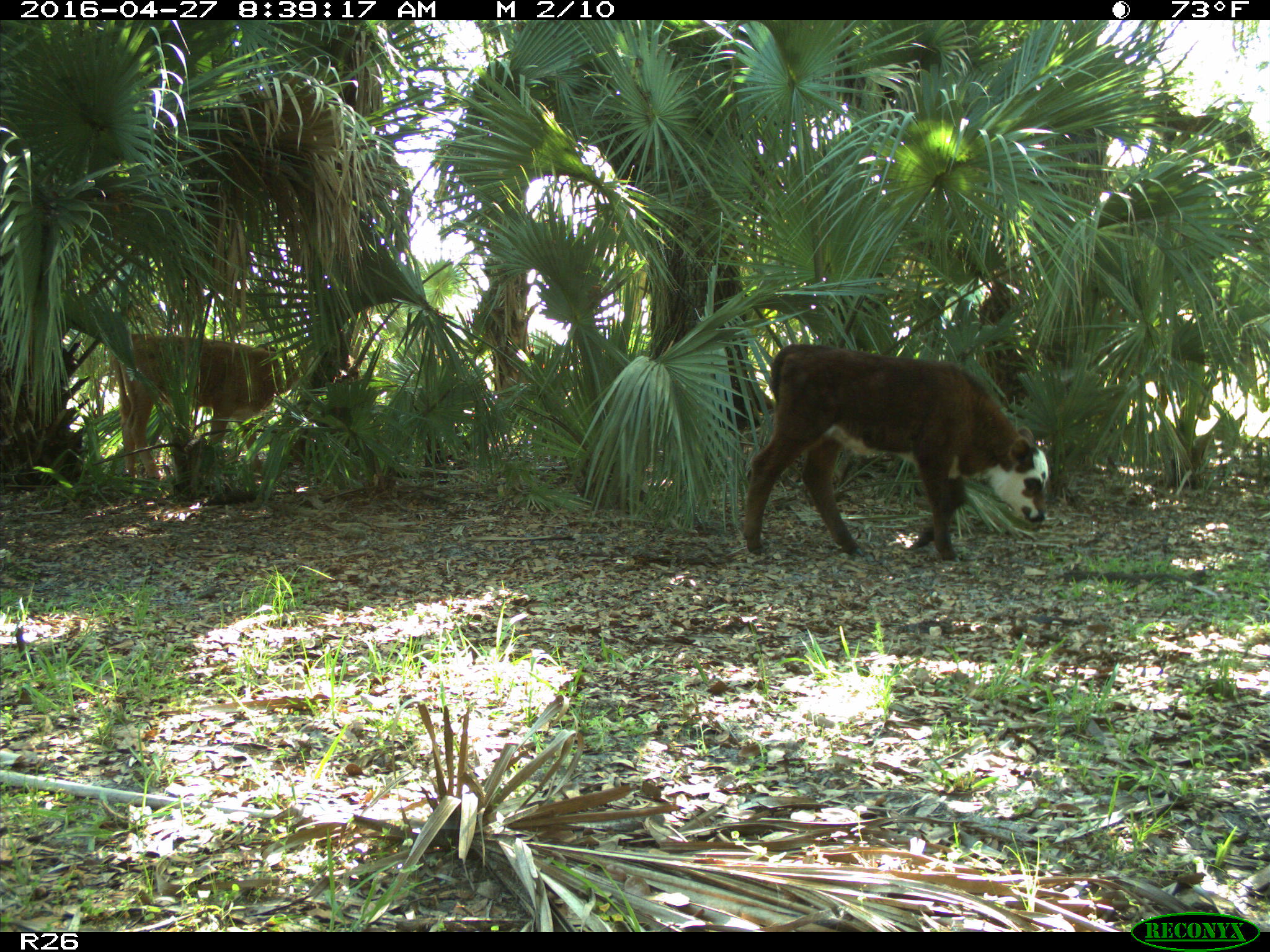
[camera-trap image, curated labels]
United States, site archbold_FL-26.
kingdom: Animalia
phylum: Chordata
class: Mammalia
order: Artiodactyla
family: Bovidae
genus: Bos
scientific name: Bos taurus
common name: domestic cow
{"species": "Bos taurus (domestic cow)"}